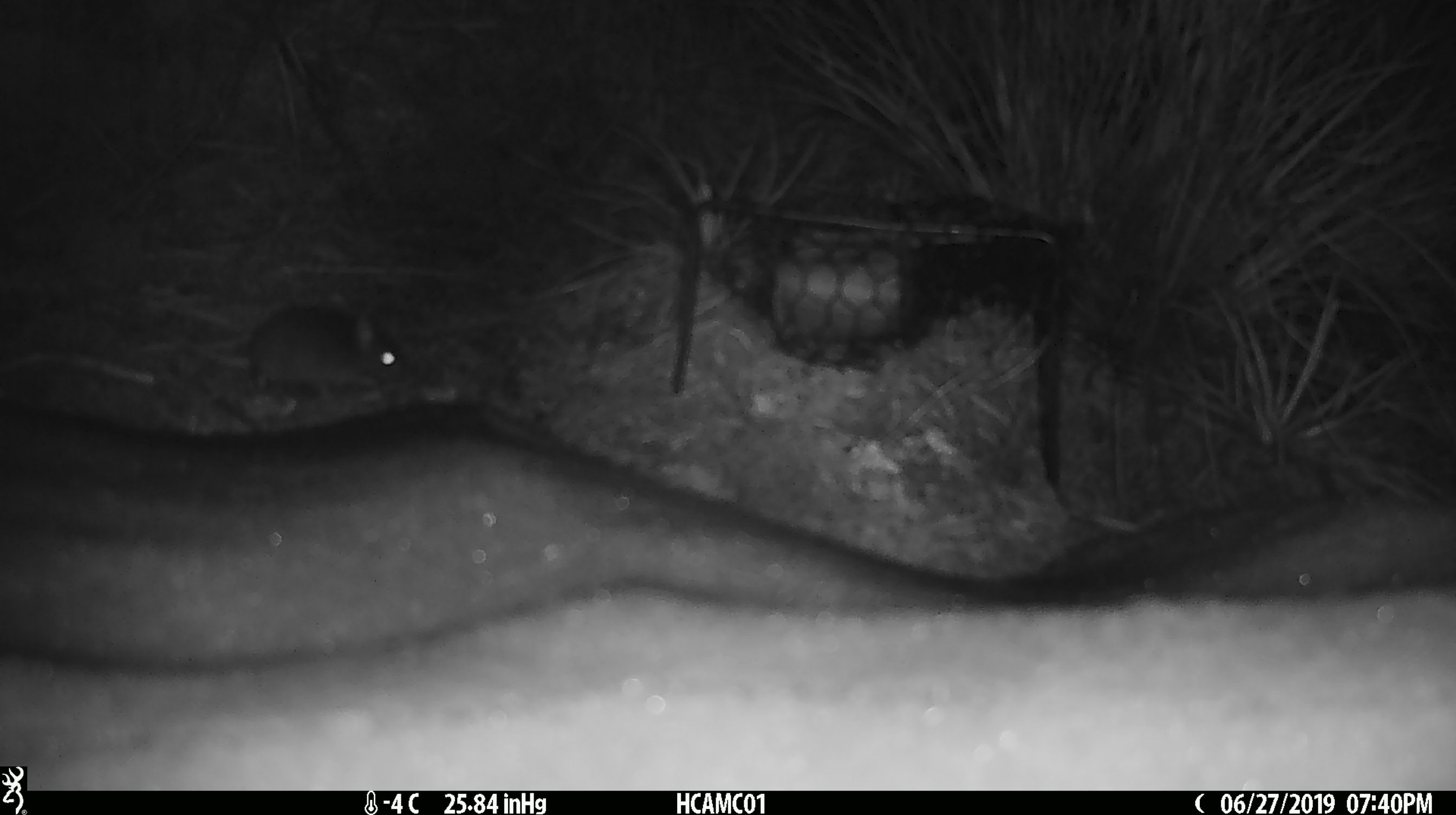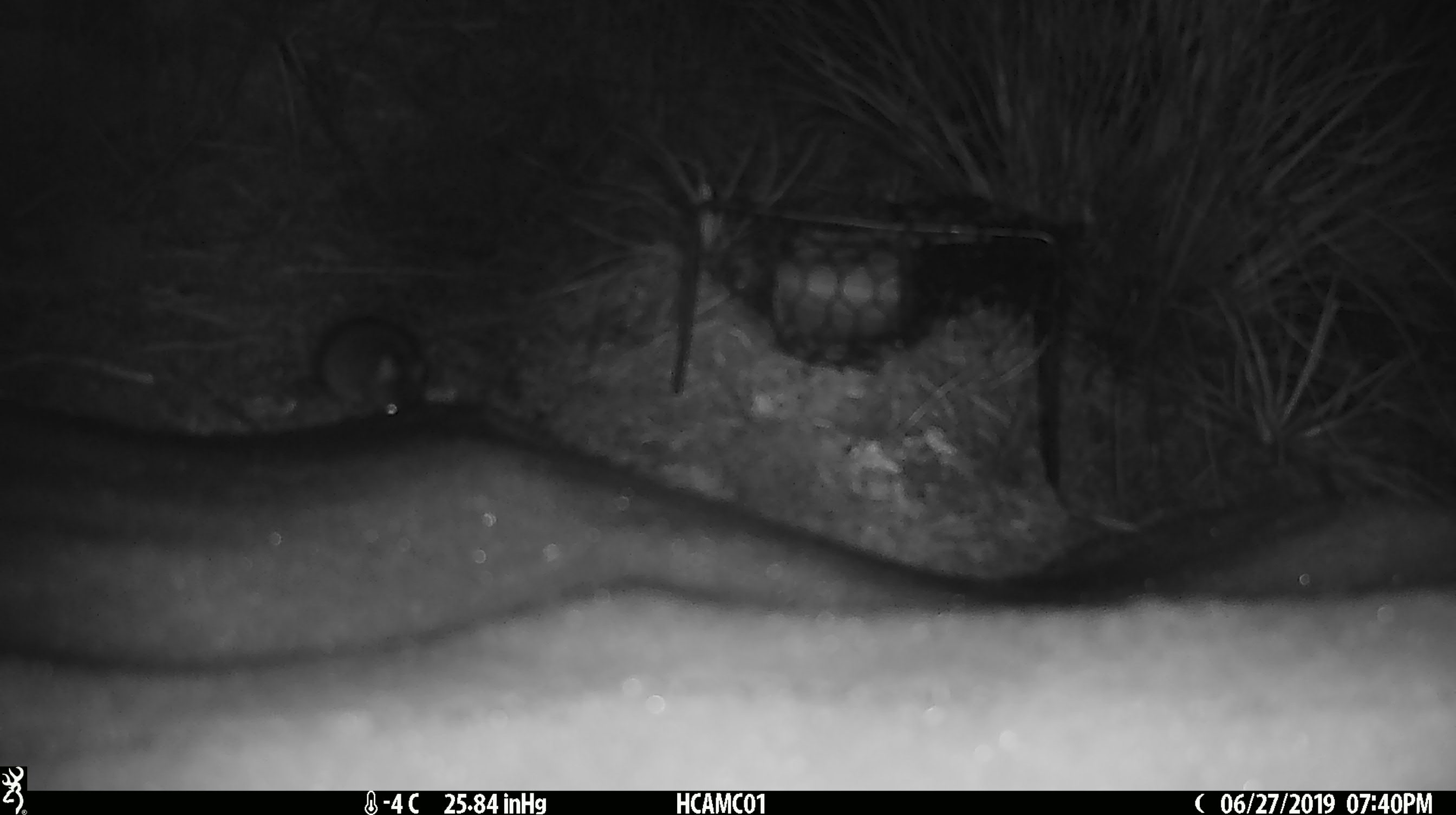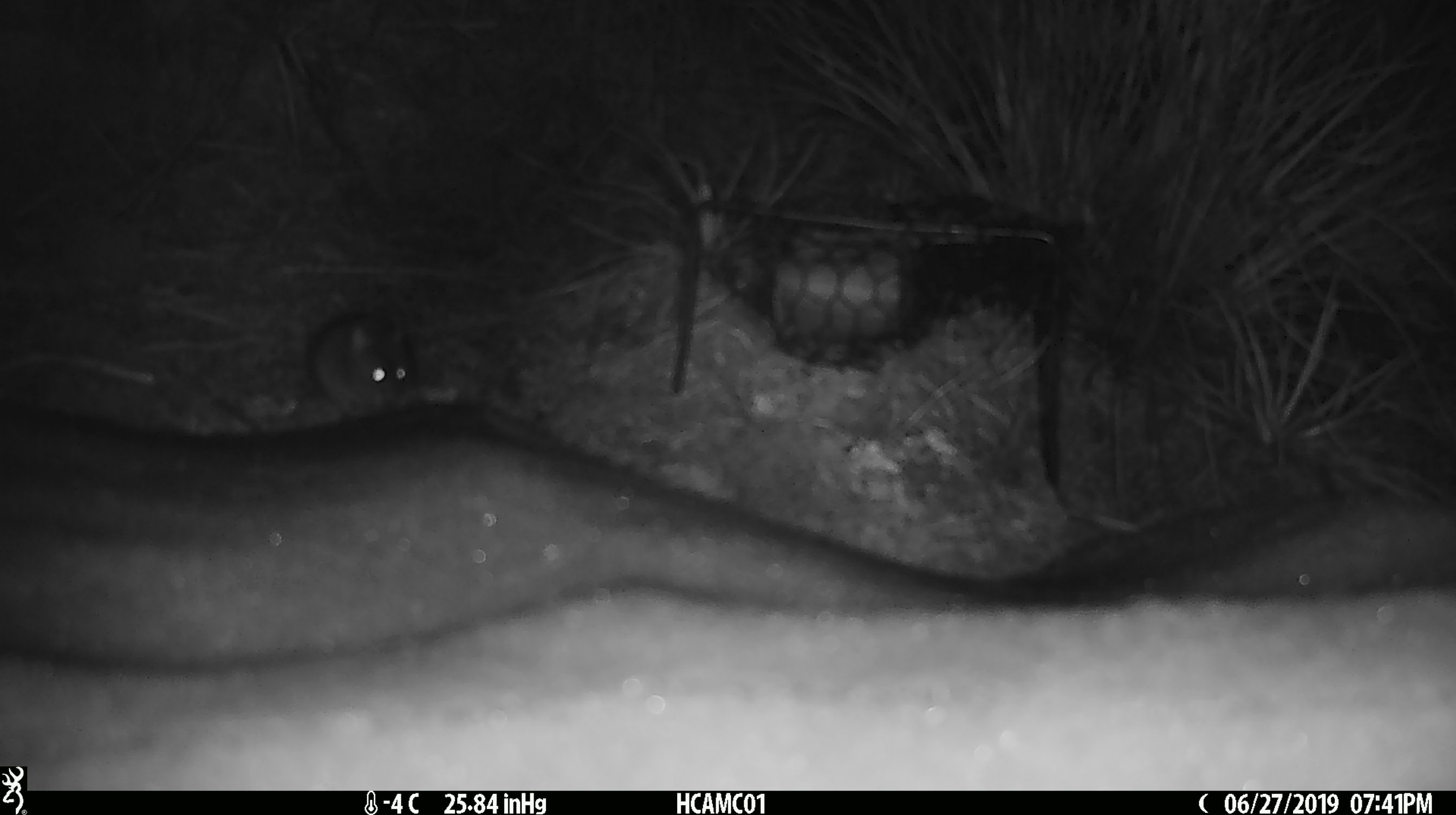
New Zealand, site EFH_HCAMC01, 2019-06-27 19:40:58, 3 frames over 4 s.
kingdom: Animalia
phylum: Chordata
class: Mammalia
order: Rodentia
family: Muridae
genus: Mus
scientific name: Mus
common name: mouse